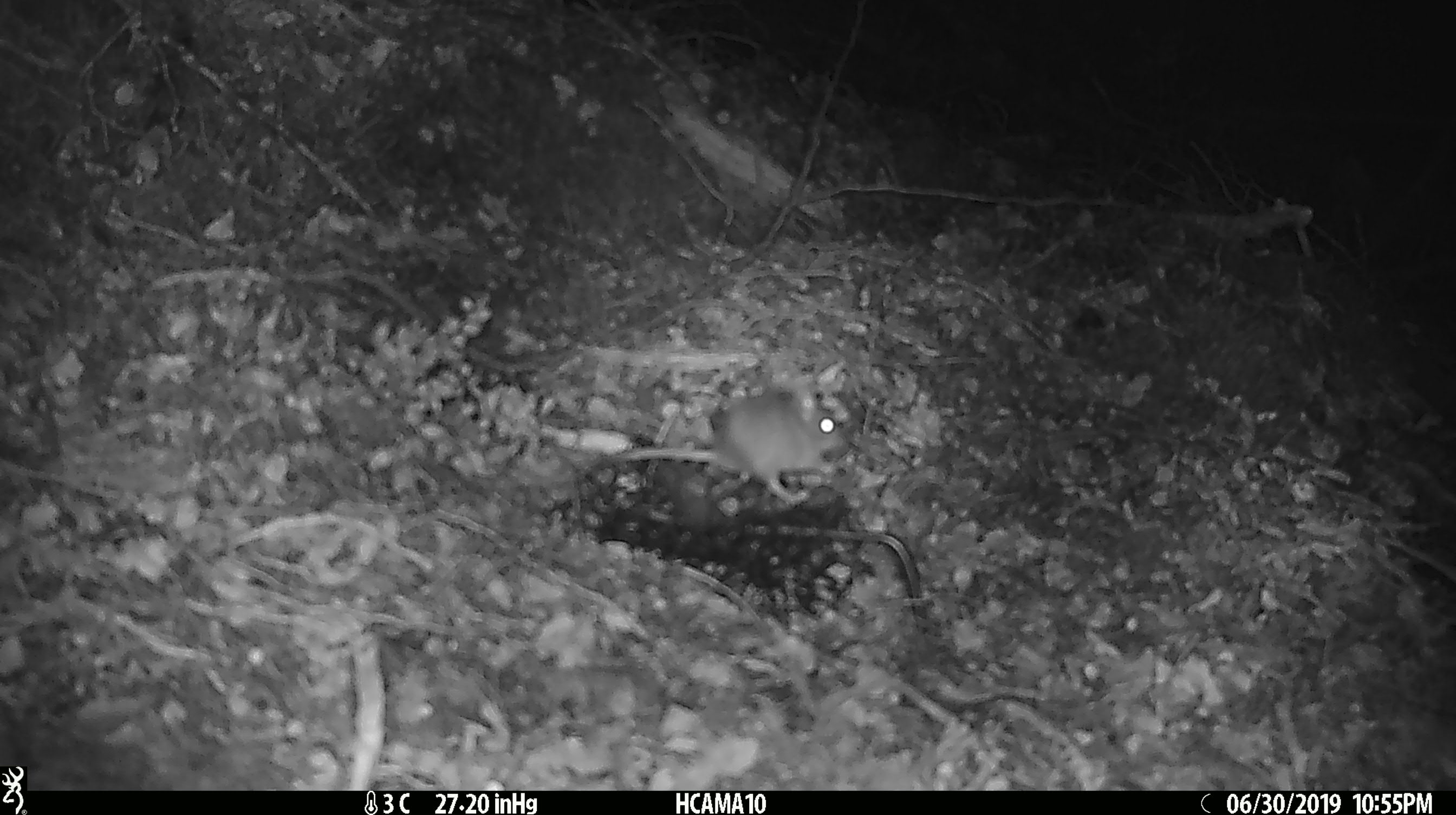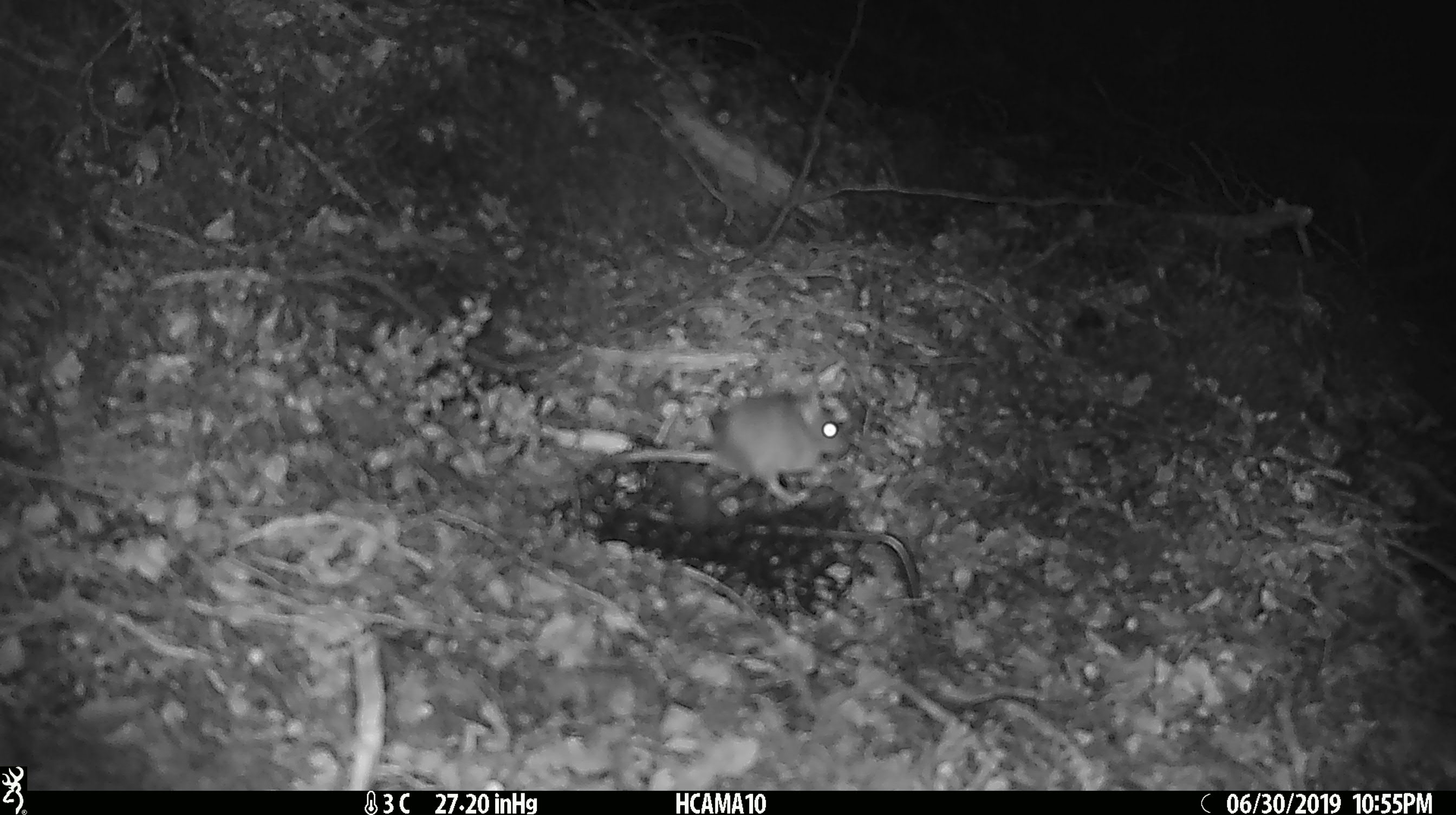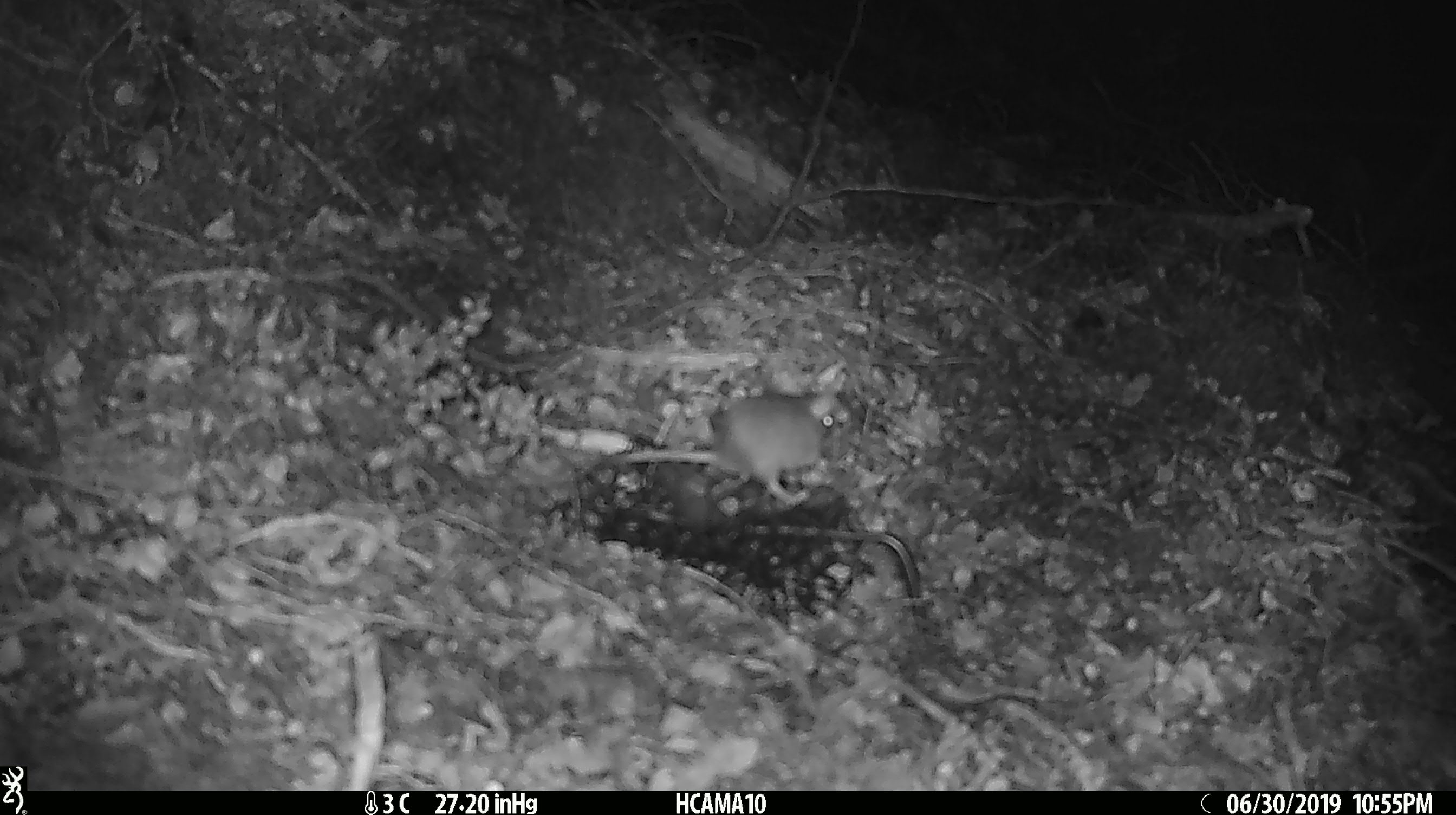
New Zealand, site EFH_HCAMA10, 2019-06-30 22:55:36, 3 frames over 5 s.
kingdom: Animalia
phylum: Chordata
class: Mammalia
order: Rodentia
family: Muridae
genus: Mus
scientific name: Mus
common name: mouse